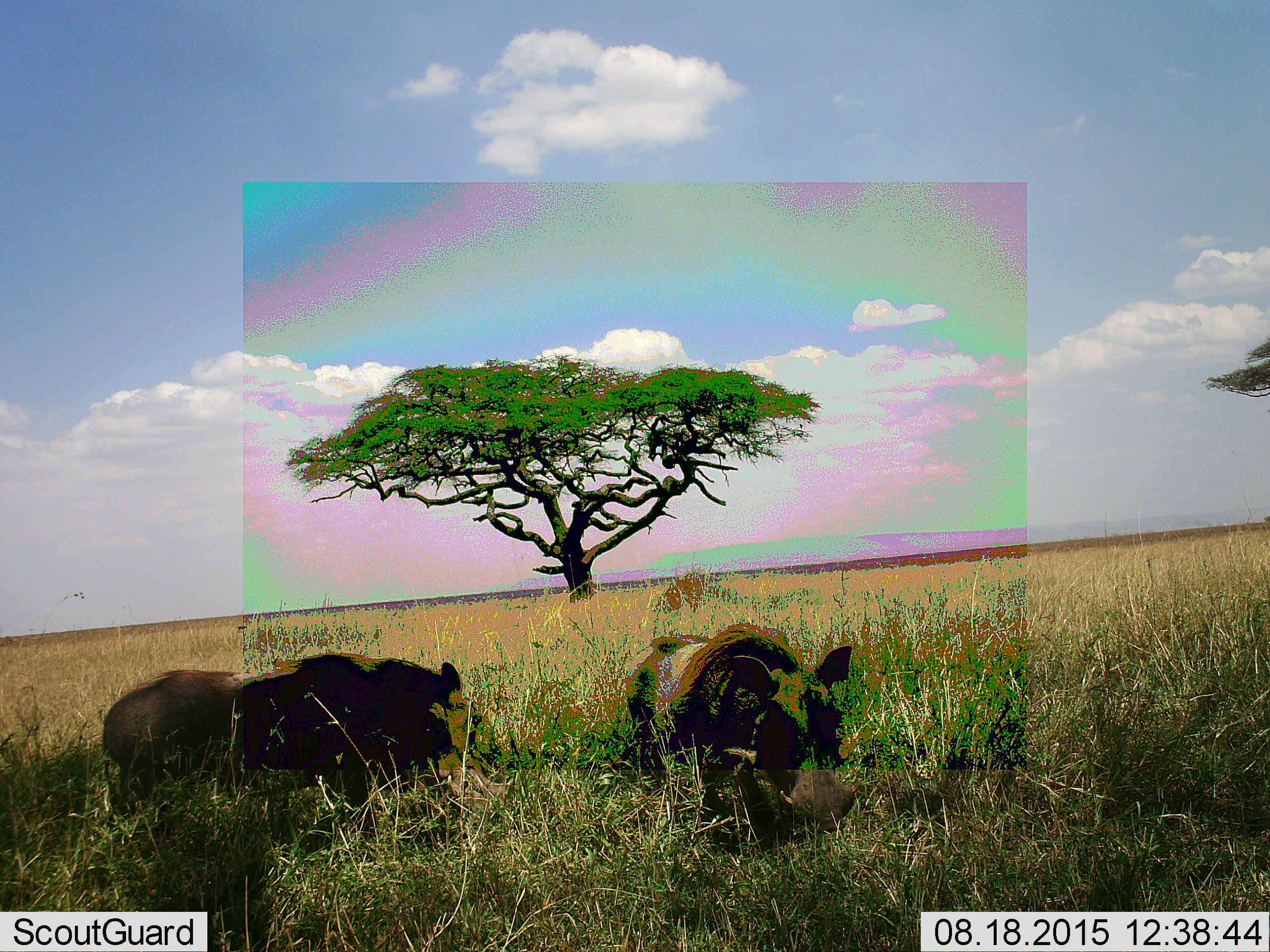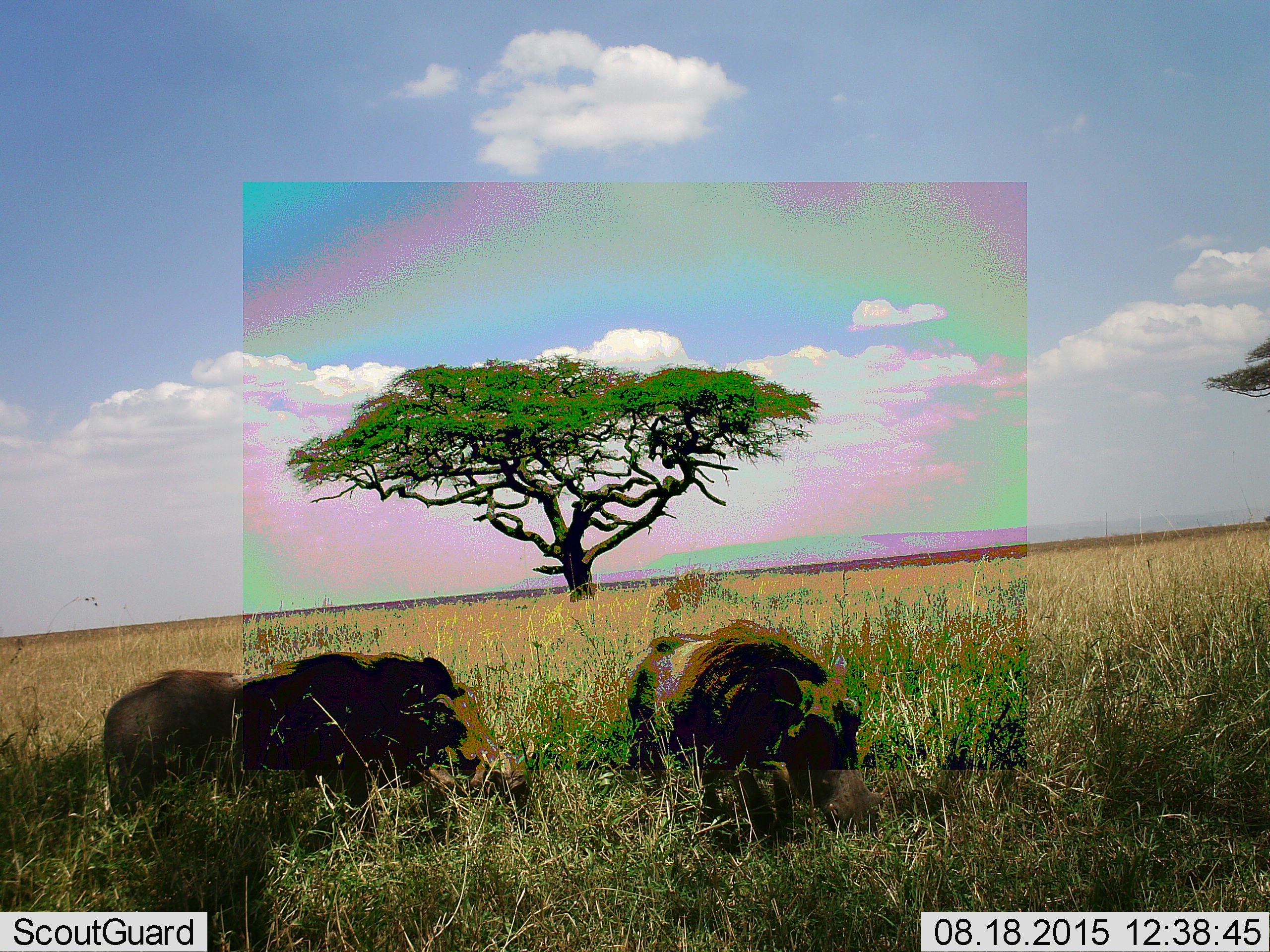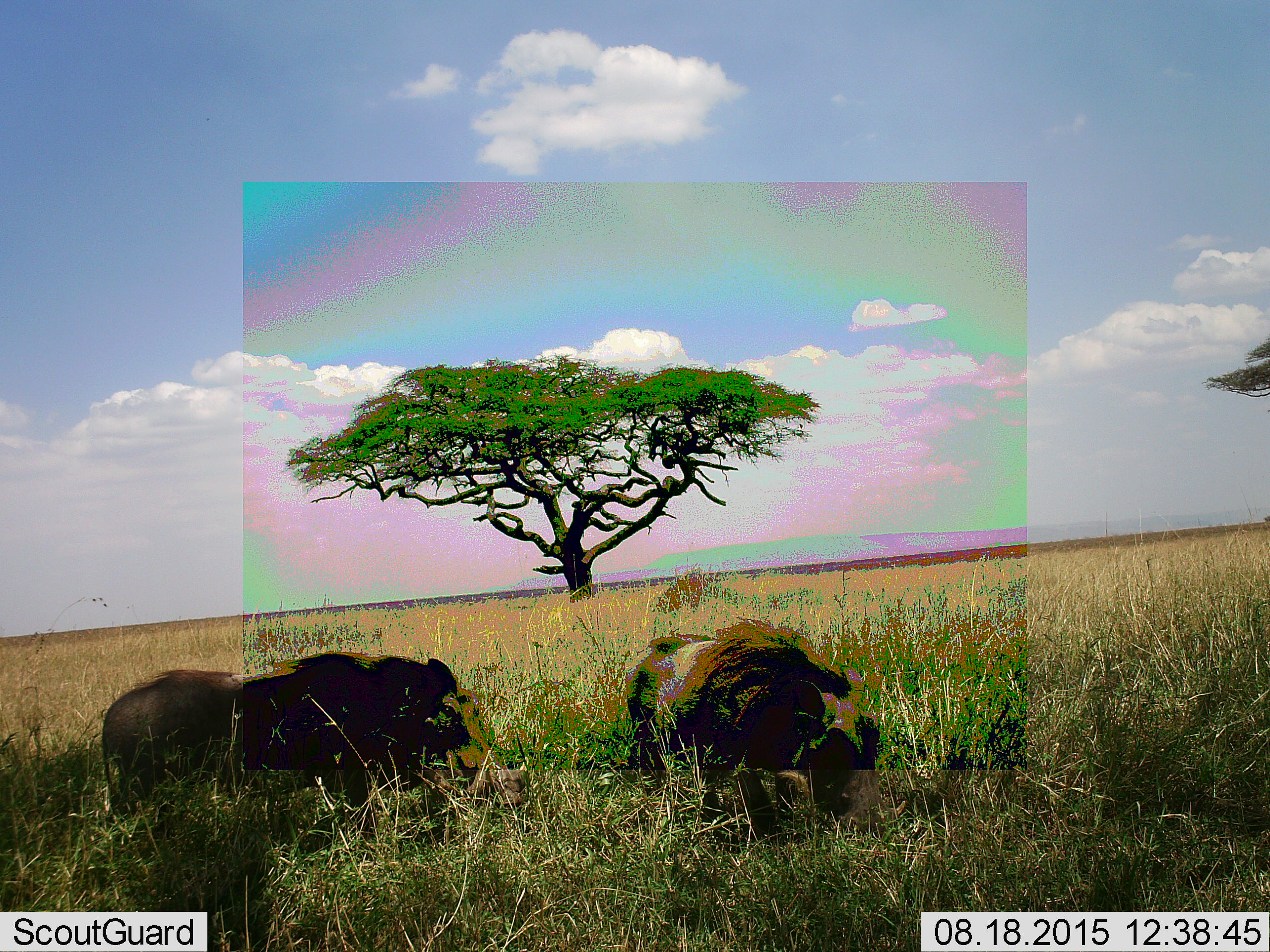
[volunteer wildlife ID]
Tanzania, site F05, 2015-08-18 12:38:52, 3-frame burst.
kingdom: Animalia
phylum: Chordata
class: Mammalia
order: Artiodactyla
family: Suidae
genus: Phacochoerus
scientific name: Phacochoerus africanus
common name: warthog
Warthog (Phacochoerus africanus), count 2. Behavior (volunteer vote fractions): standing 46%, resting 15%, moving 8%, interacting 0%. Young present (vote fraction): 0%. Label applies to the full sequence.